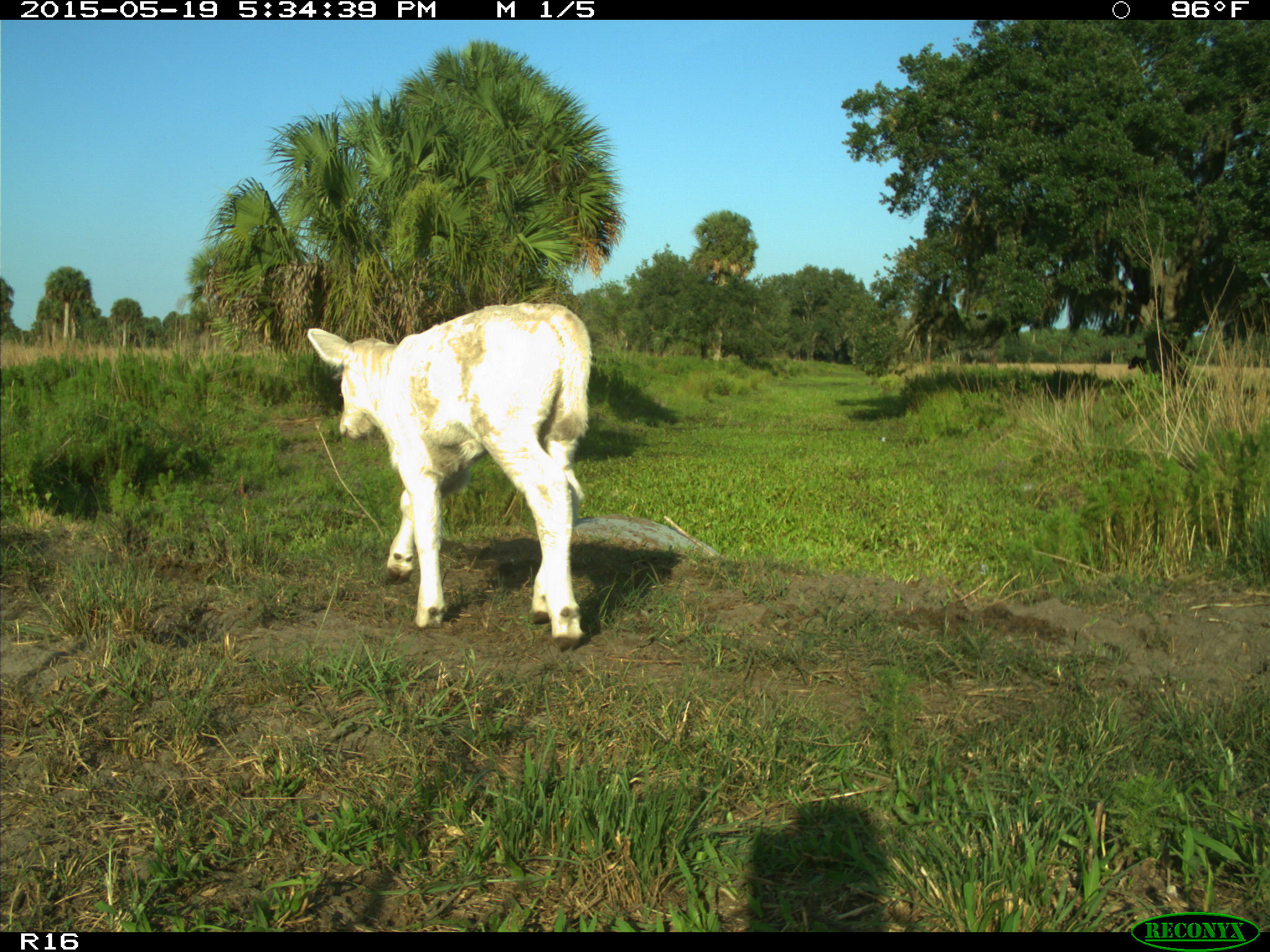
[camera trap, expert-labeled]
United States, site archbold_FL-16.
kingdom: Animalia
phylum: Chordata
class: Mammalia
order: Artiodactyla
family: Bovidae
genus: Bos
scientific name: Bos taurus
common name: domestic cow